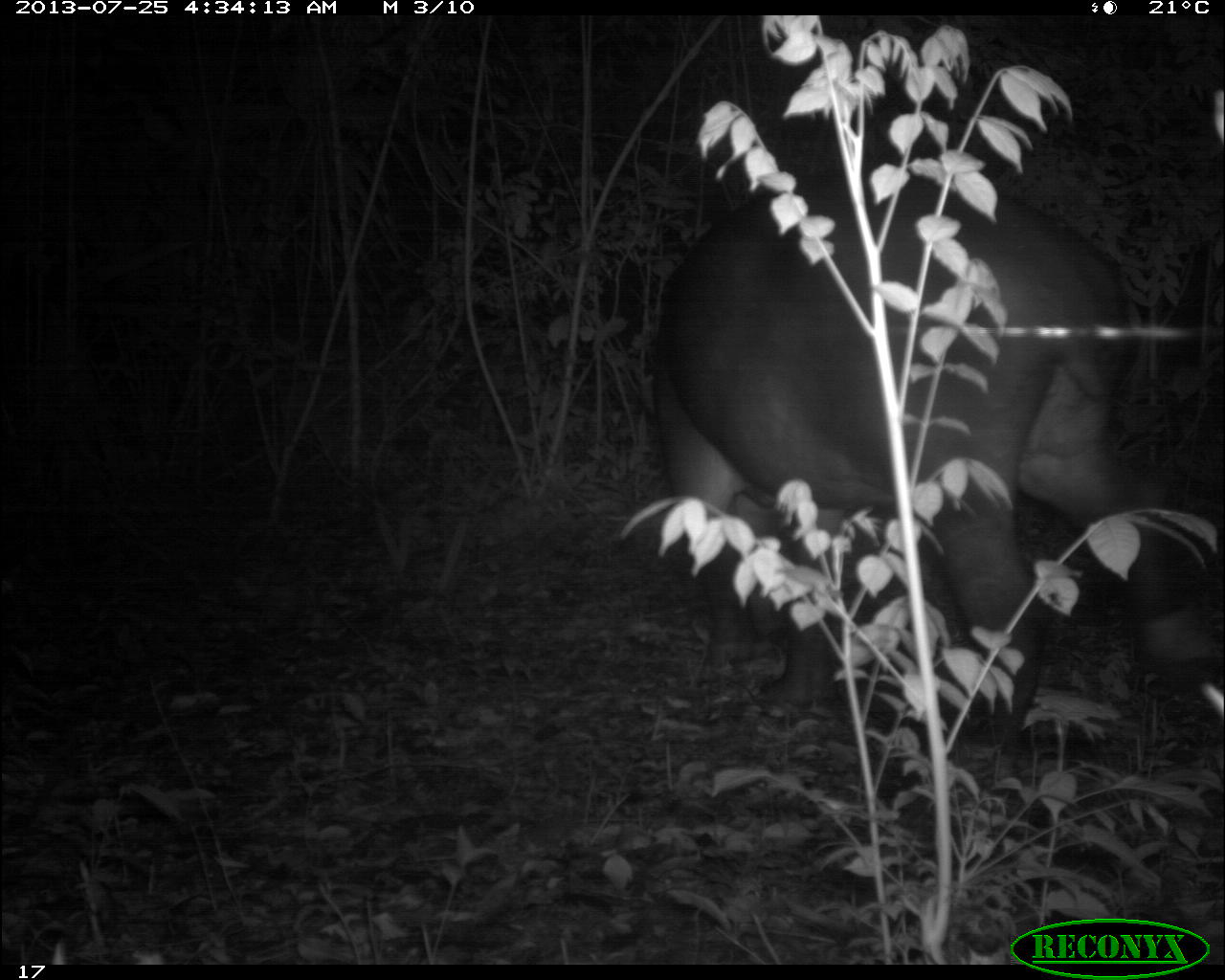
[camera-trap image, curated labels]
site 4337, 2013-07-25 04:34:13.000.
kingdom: Animalia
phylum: Chordata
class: Mammalia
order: Perissodactyla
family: Tapiridae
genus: Tapirus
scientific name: Tapirus bairdii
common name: baird's tapir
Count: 1.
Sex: female.